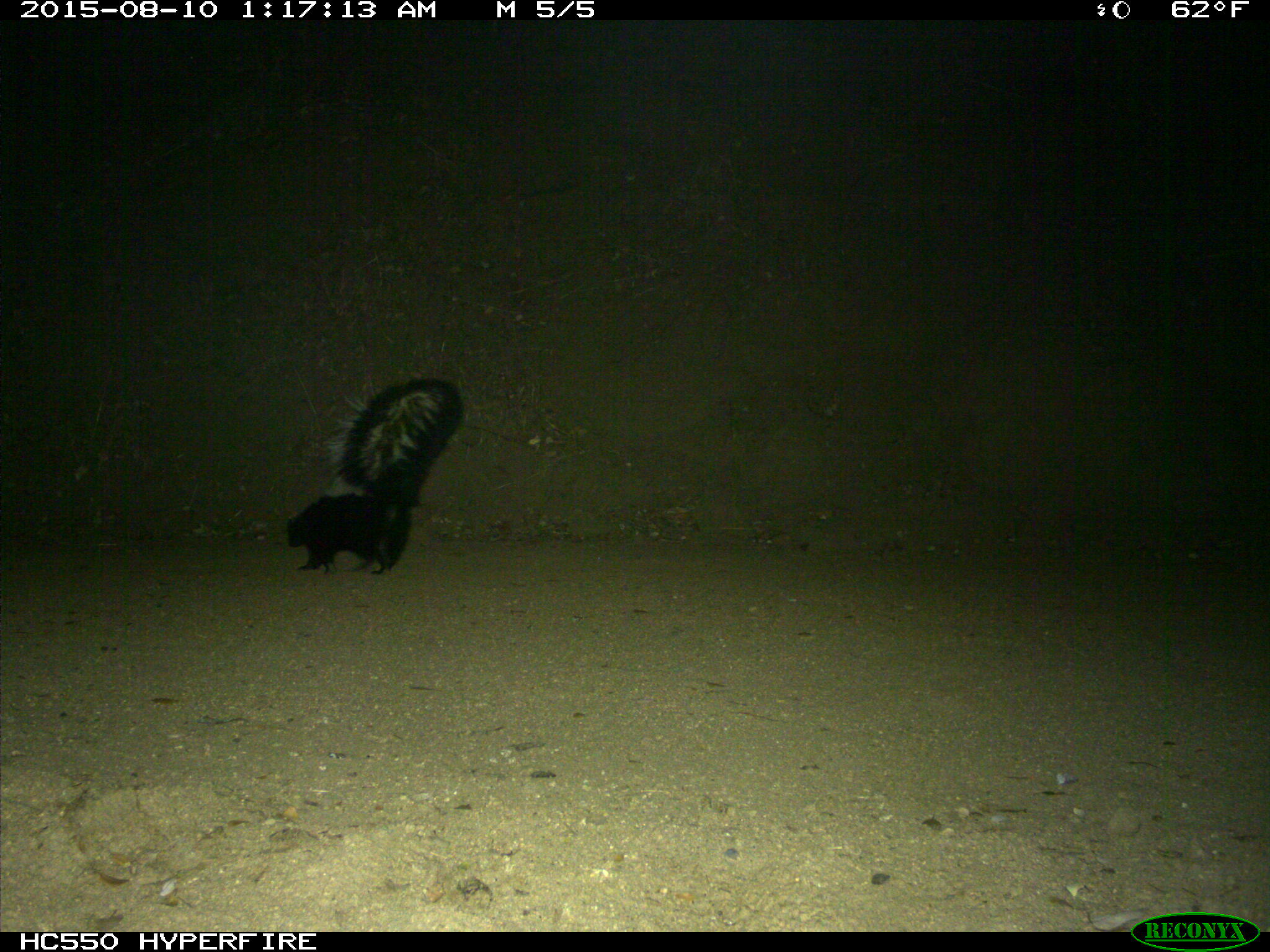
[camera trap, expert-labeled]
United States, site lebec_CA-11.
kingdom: Animalia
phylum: Chordata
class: Mammalia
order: Carnivora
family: Mephitidae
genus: Mephitis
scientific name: Mephitis mephitis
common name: striped skunk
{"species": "Mephitis mephitis (striped skunk)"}